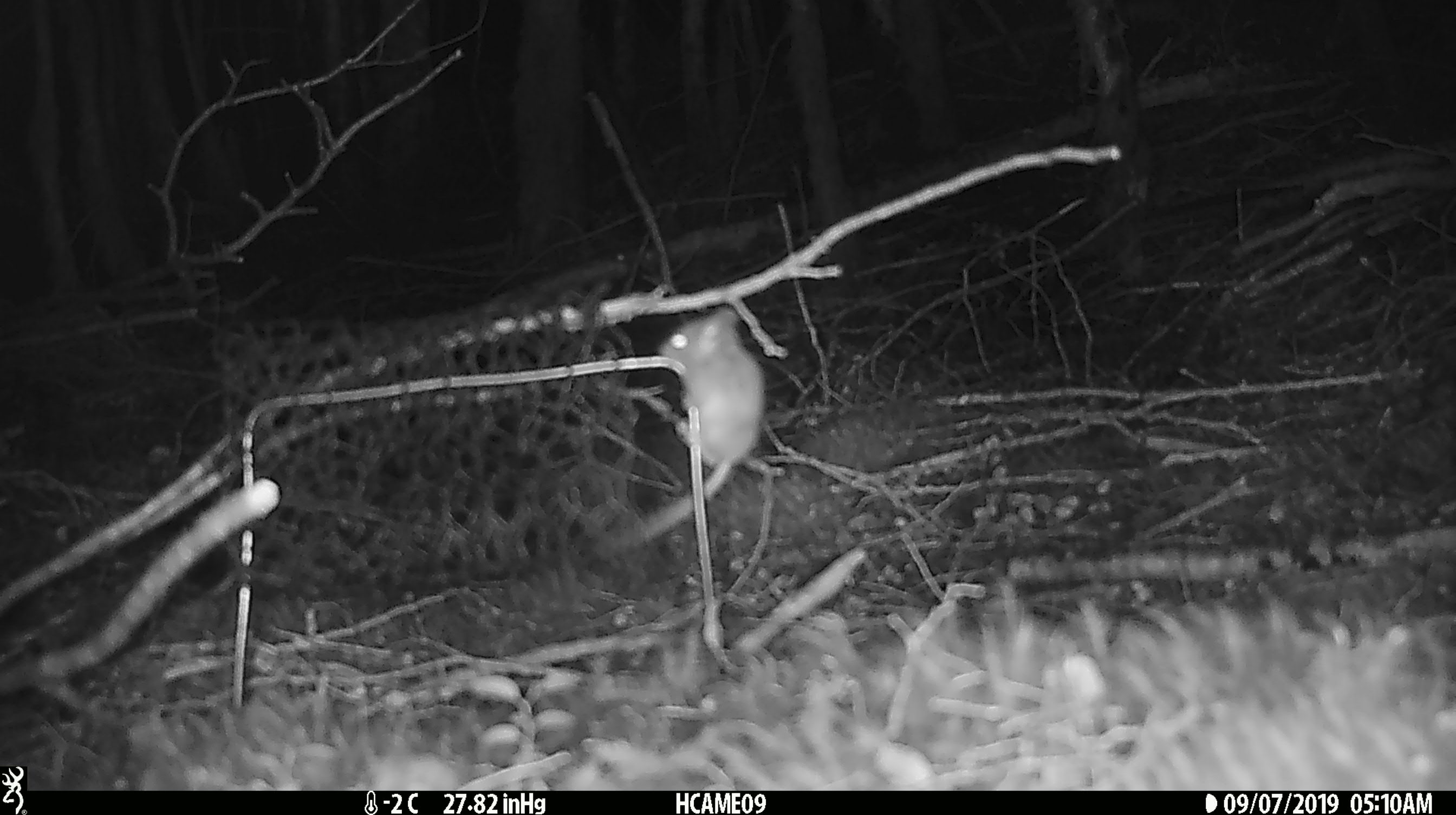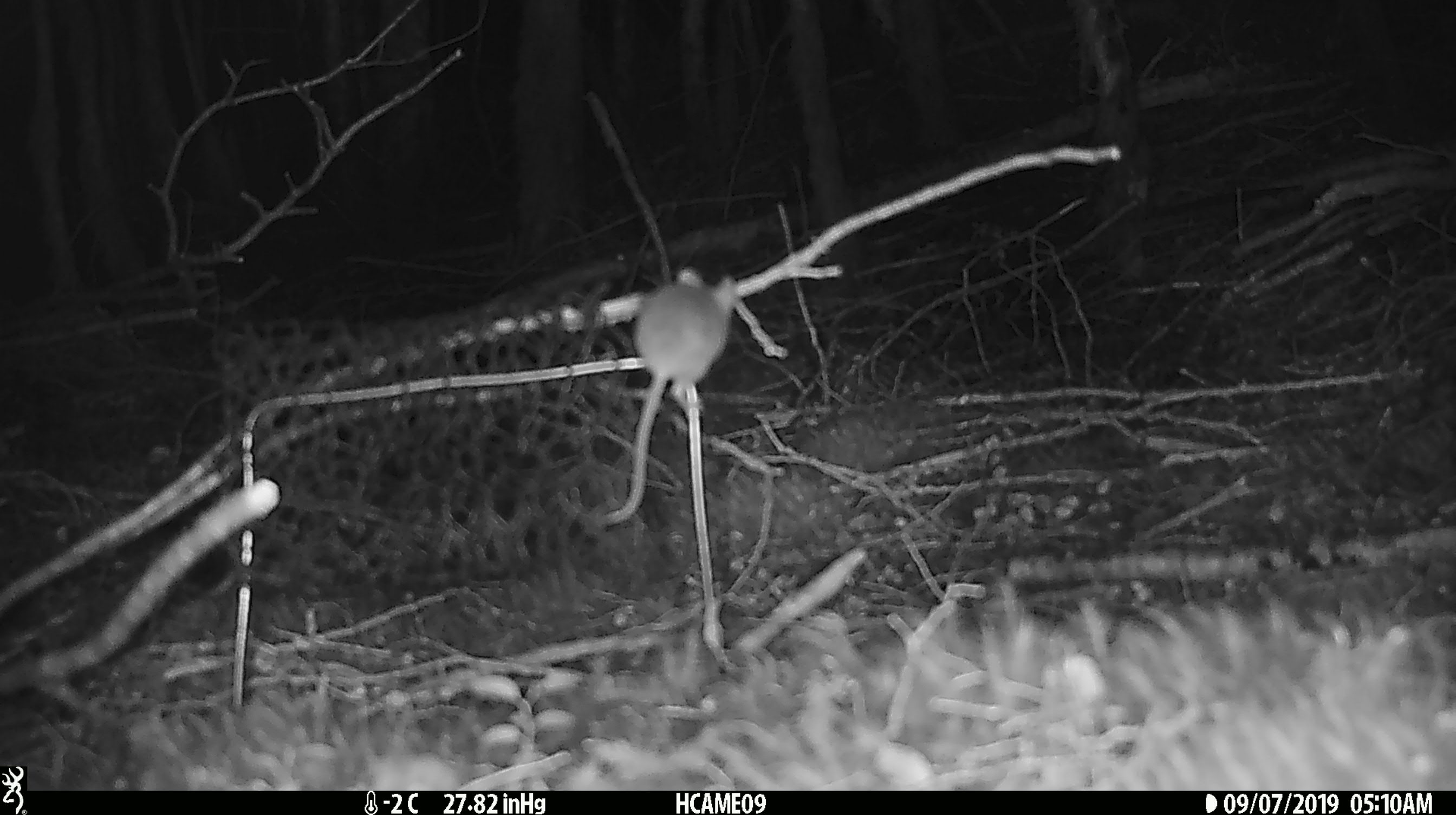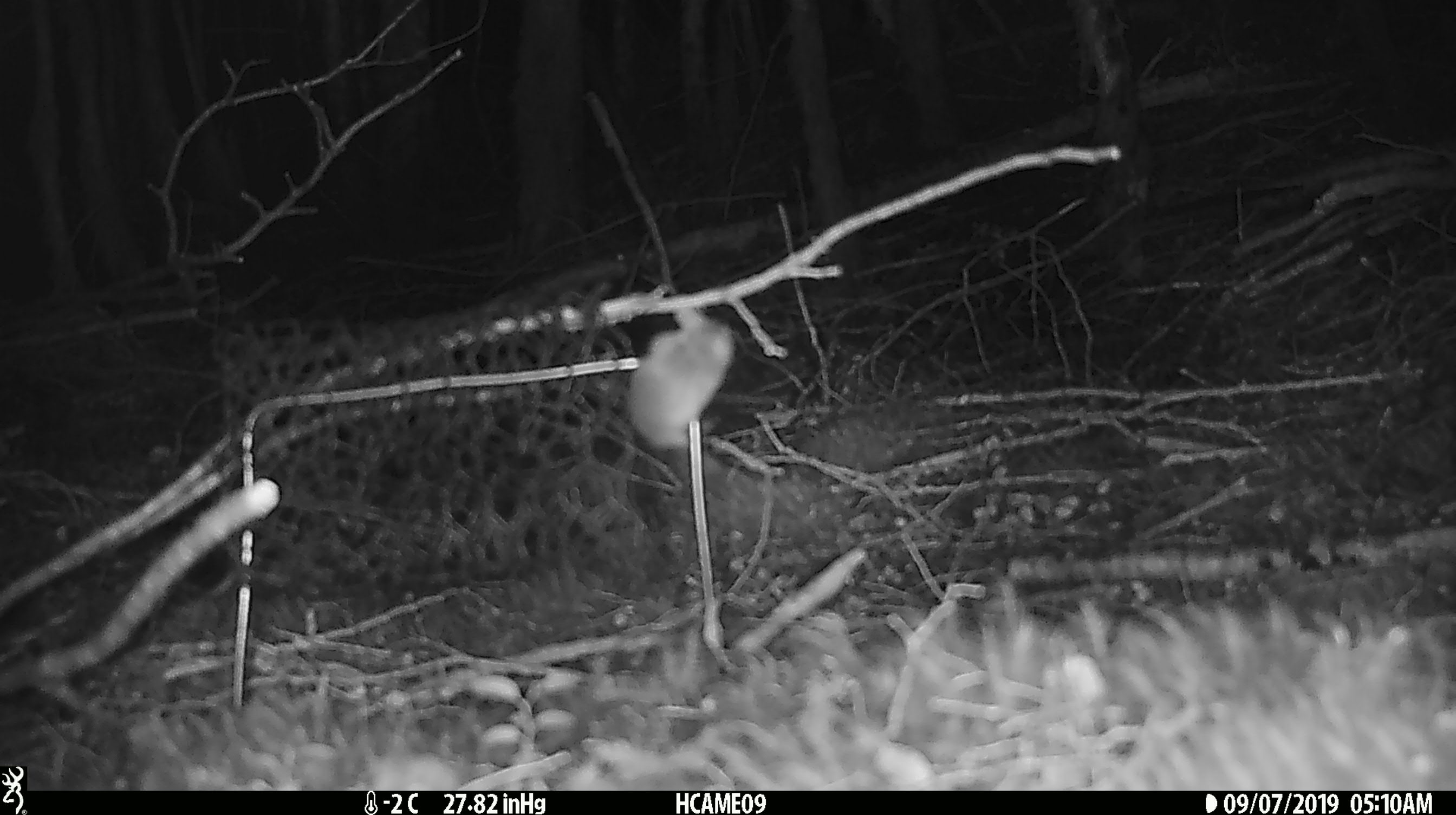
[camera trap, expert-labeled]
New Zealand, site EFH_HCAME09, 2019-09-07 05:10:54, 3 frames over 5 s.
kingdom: Animalia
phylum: Chordata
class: Mammalia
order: Rodentia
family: Muridae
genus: Mus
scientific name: Mus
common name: mouse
Mouse (Mus).